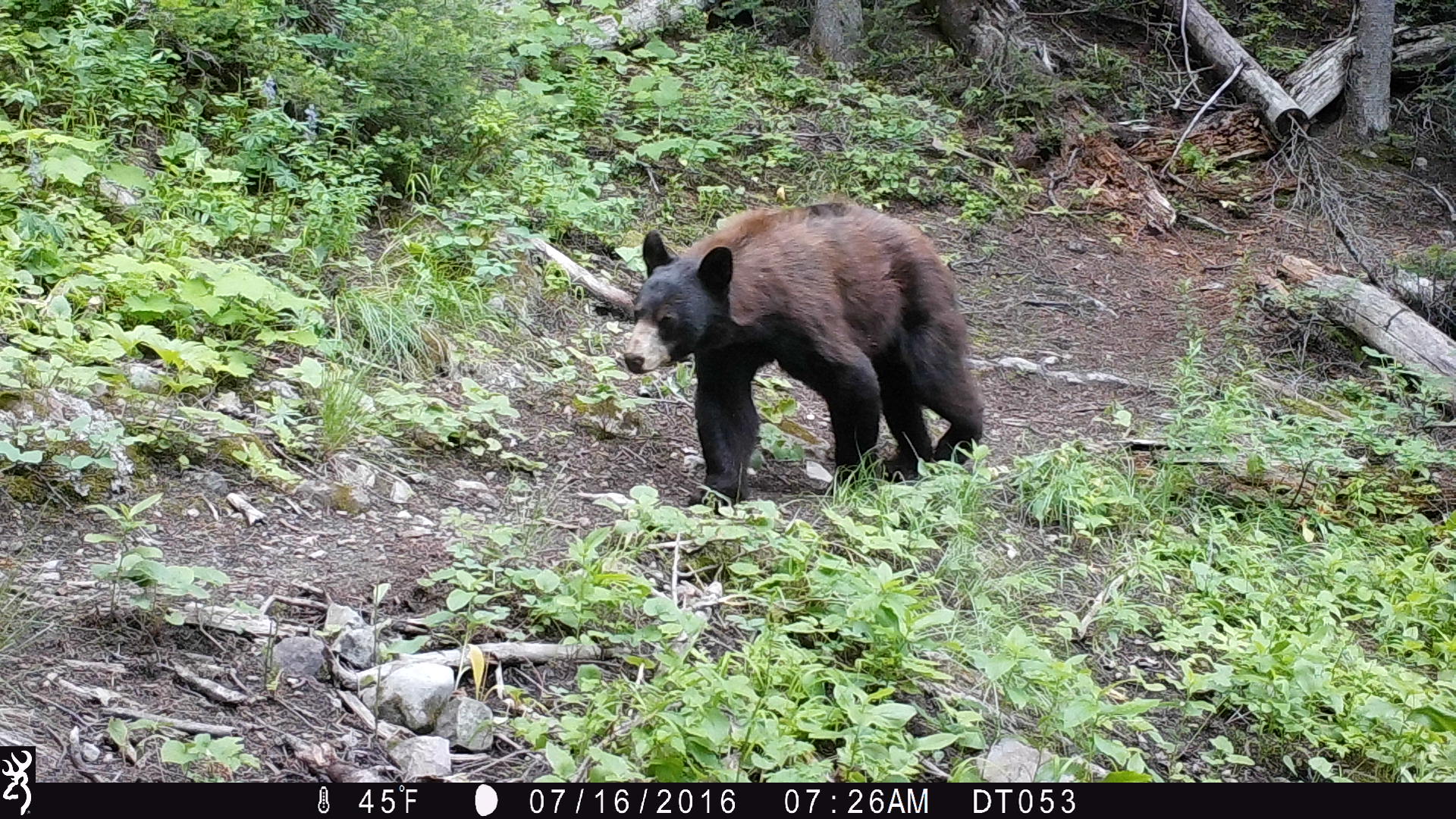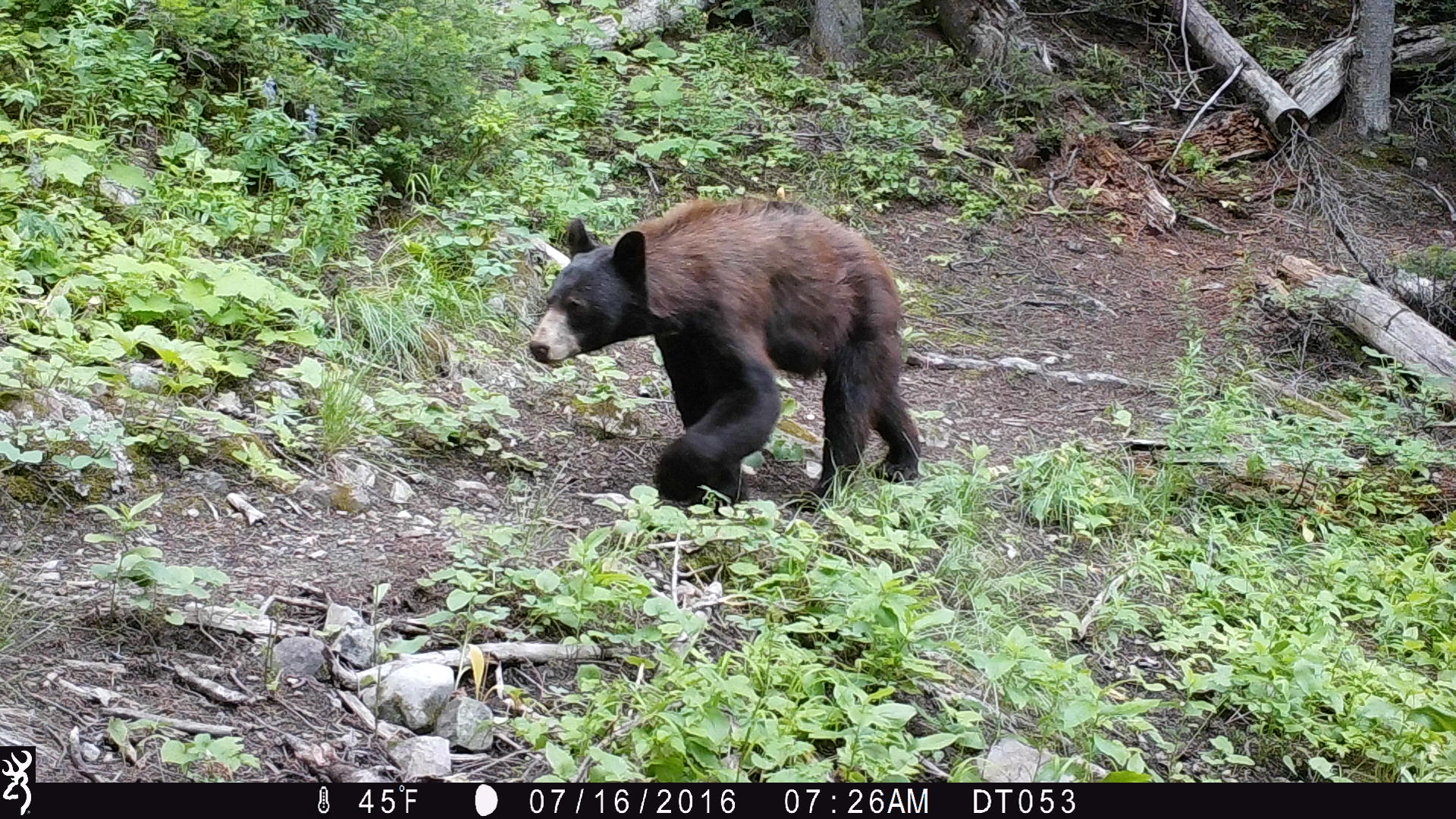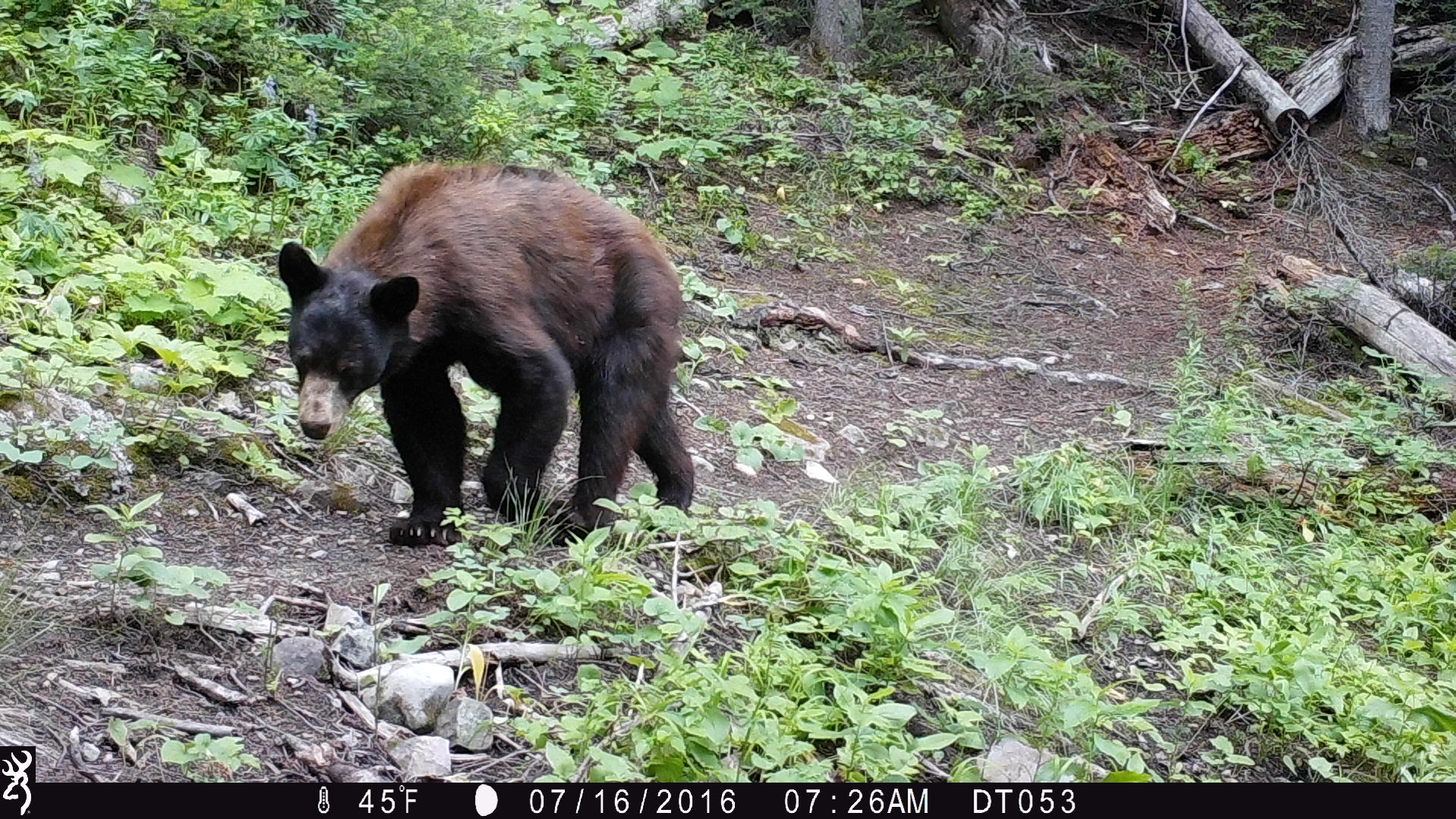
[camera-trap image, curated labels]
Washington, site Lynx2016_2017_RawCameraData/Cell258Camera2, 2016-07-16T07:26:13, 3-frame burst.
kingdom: Animalia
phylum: Chordata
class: Mammalia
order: Carnivora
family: Ursidae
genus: Ursus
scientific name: Ursus americanus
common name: american black bear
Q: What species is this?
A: Ursus americanus (american black bear).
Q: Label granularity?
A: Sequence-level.